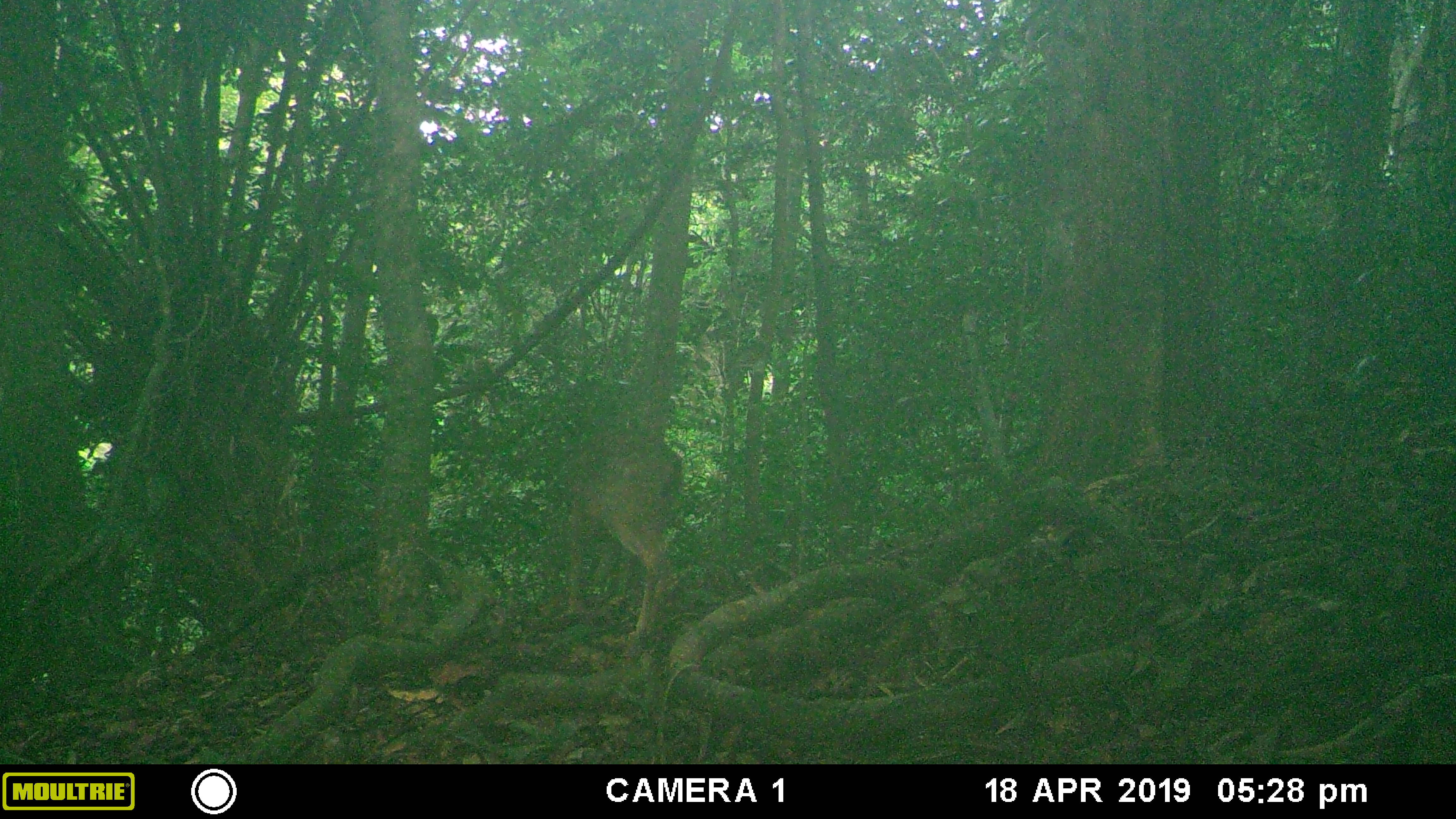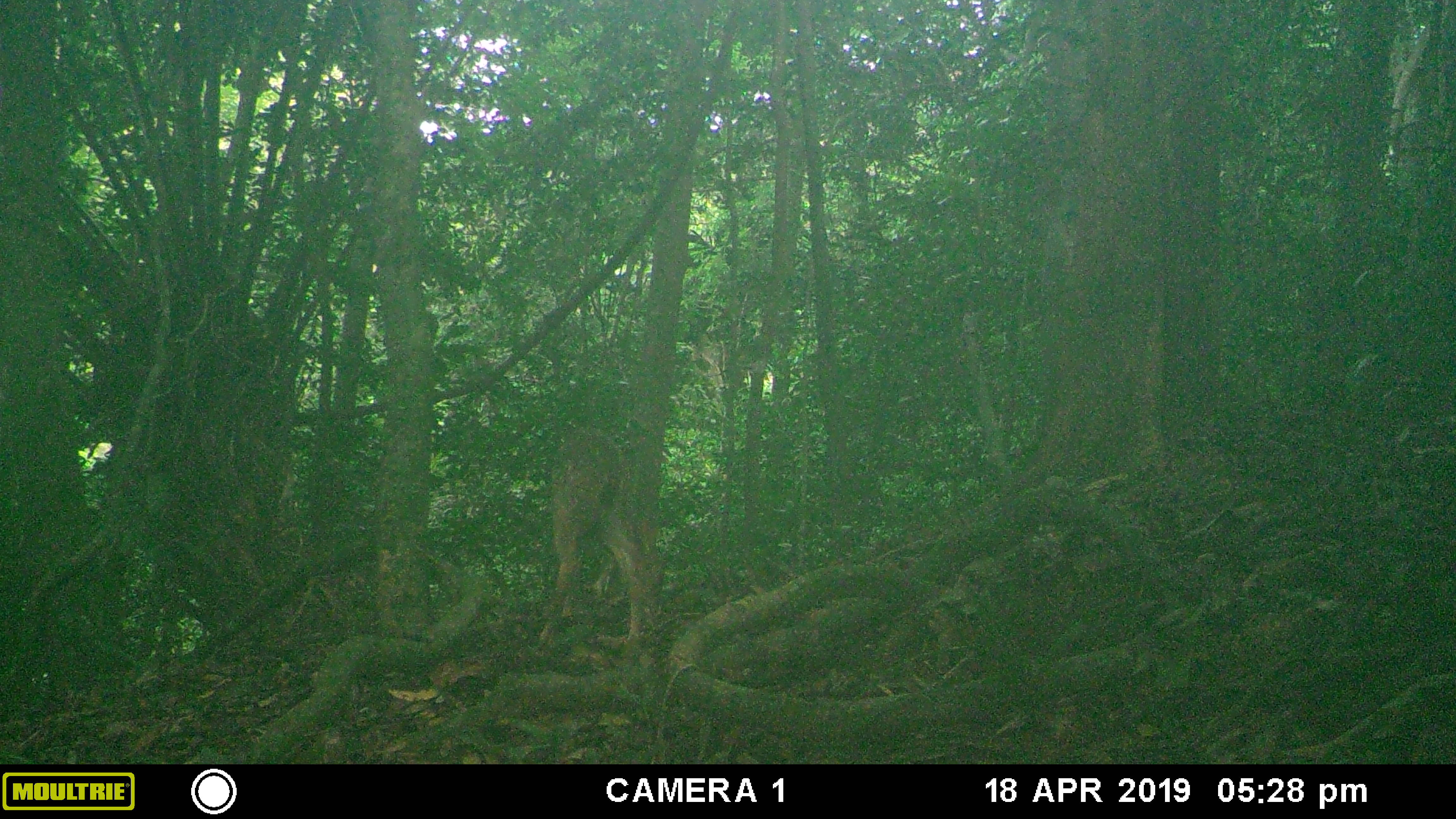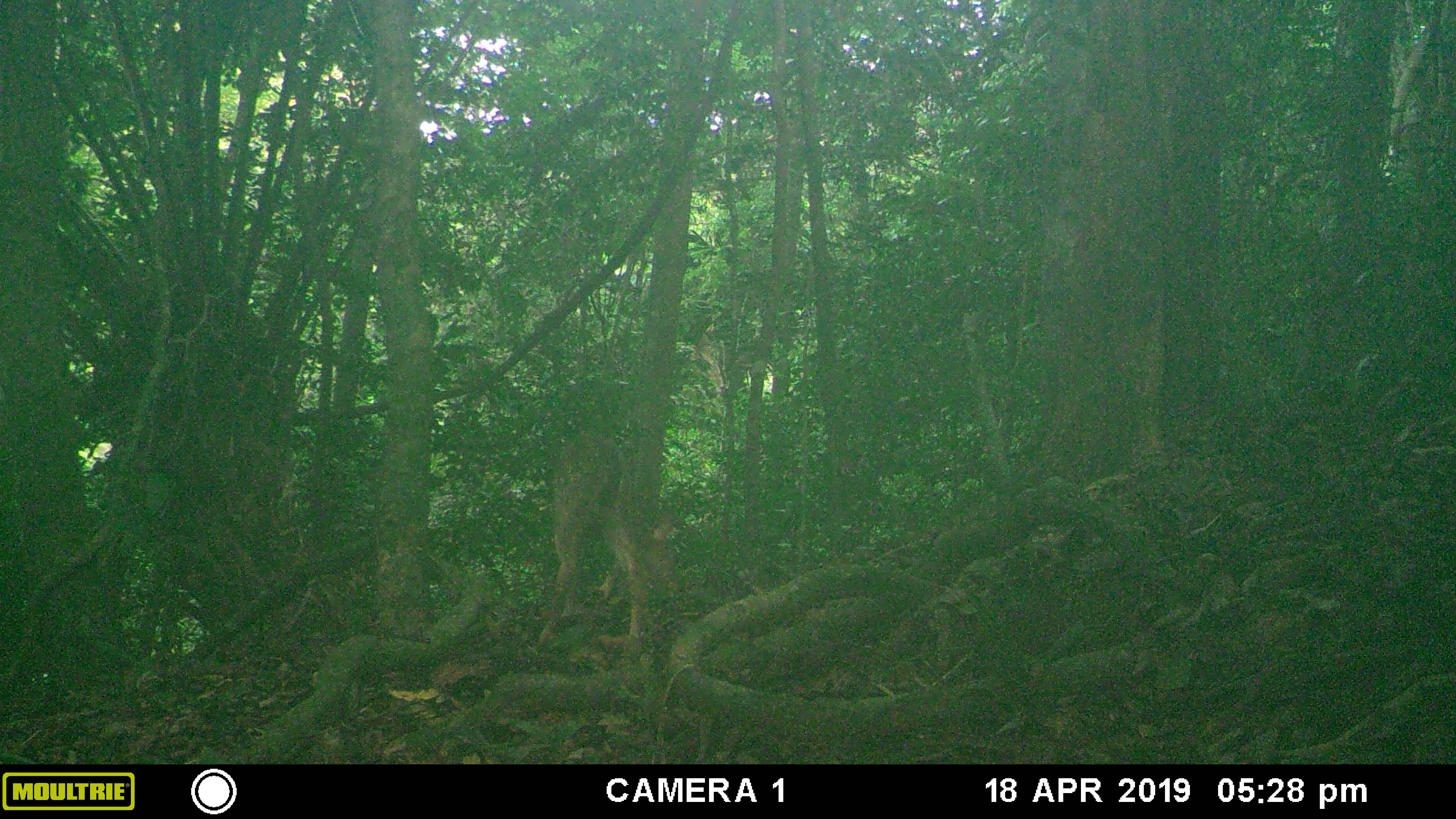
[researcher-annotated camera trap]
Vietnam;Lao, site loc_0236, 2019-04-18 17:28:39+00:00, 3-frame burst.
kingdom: Animalia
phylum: Chordata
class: Mammalia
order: Artiodactyla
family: Cervidae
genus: Muntiacus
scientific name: Muntiacus vuquangensis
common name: large-antlered muntjac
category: large antlered muntjac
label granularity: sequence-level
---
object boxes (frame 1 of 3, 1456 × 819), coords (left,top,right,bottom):
large antlered muntjac: (565,425,682,637)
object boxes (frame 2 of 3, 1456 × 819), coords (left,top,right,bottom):
large antlered muntjac: (538,435,664,651)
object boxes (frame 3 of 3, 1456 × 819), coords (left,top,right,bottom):
large antlered muntjac: (535,433,680,652)